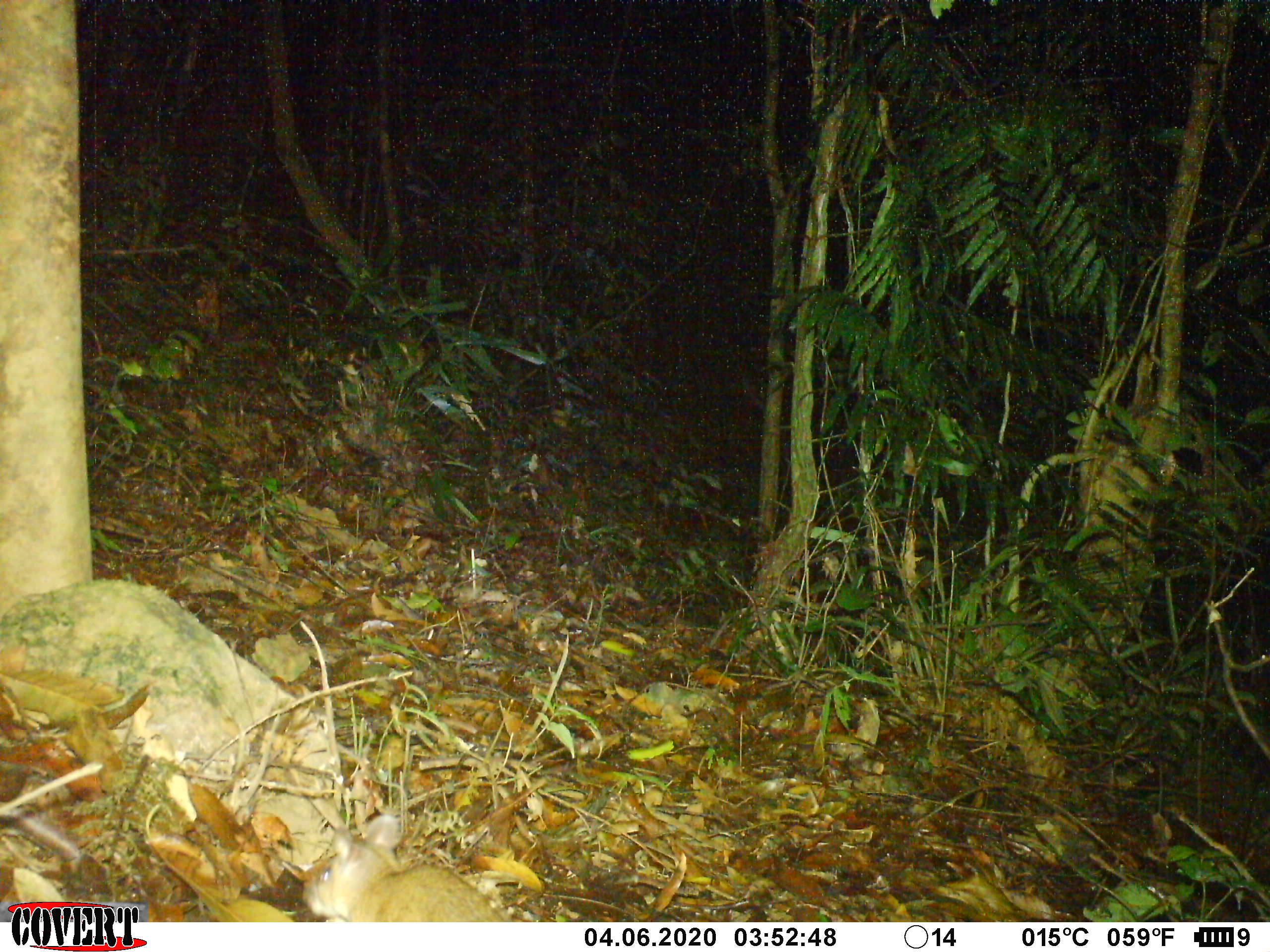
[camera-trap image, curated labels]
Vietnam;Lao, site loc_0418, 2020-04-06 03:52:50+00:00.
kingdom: Animalia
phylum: Chordata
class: Mammalia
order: Rodentia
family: Muridae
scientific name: Muridae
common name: old-world mice and rats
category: unidentified murid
Unidentified murid (old-world mice and rats) (Muridae). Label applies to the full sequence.